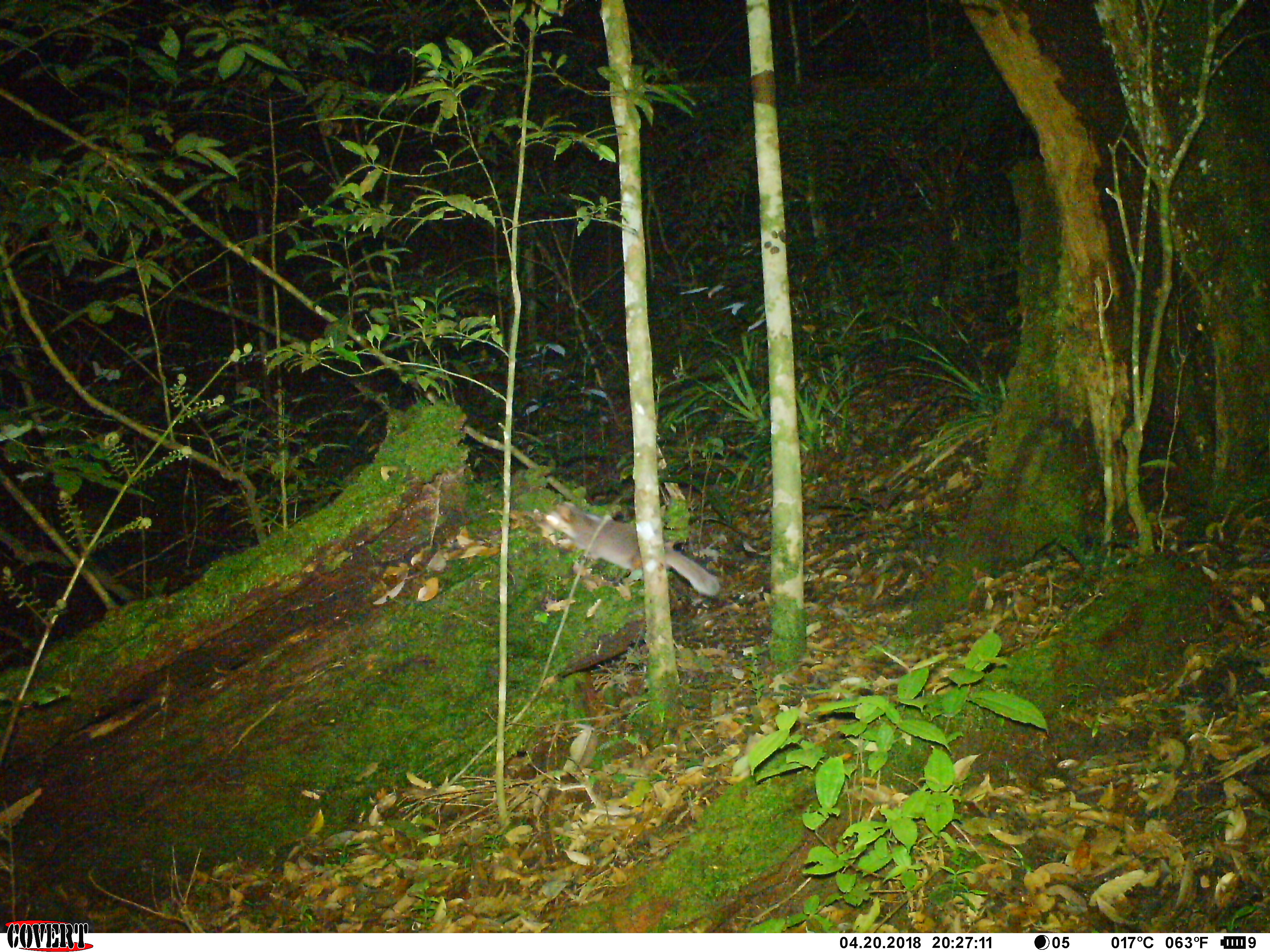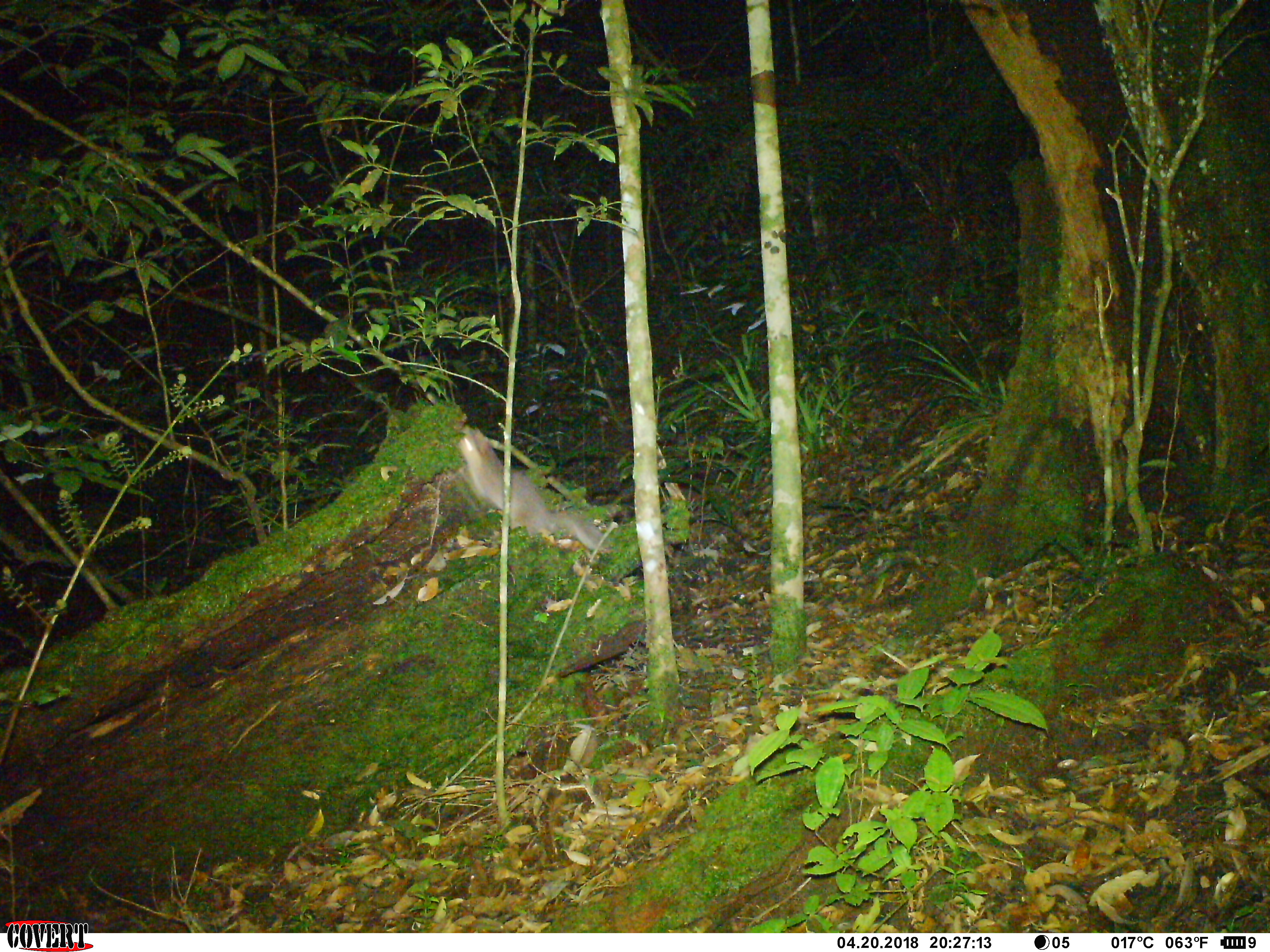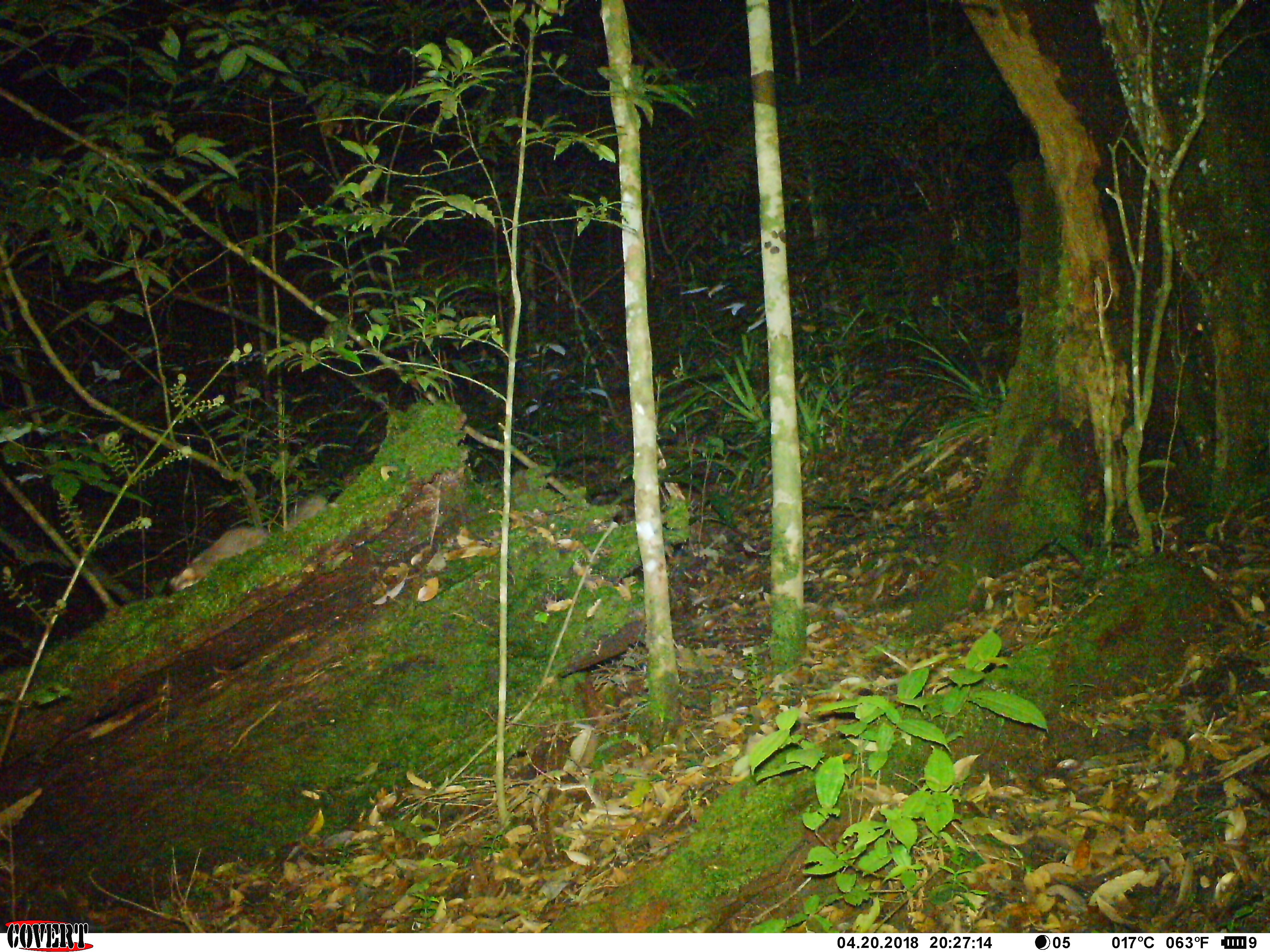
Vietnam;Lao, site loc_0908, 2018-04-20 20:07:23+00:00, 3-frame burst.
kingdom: Animalia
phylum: Chordata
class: Mammalia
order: Carnivora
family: Mustelidae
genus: Melogale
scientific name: Melogale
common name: ferret badger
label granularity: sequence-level